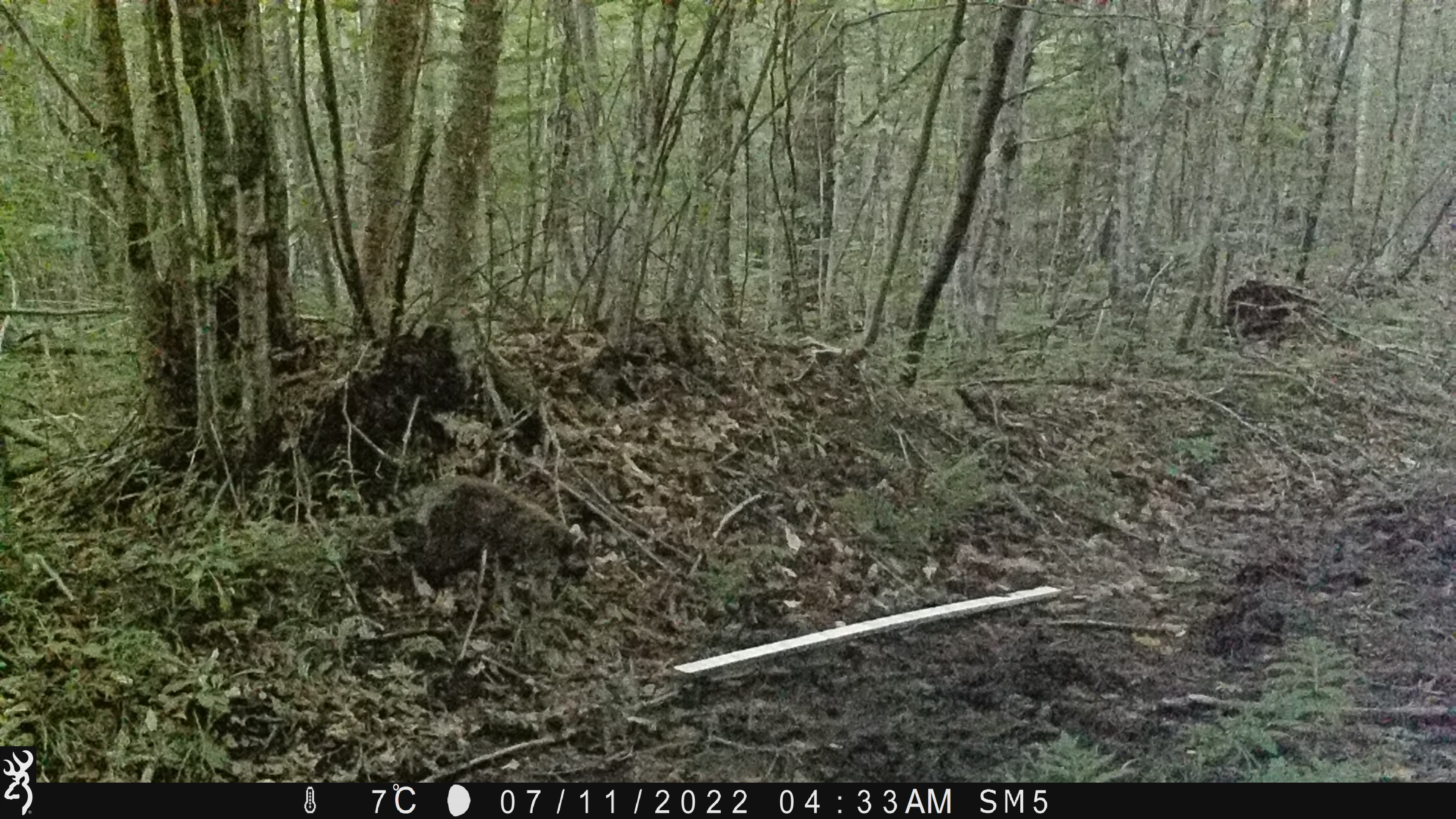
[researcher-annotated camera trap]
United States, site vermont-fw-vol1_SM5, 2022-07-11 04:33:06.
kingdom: Animalia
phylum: Chordata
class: Mammalia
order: Carnivora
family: Procyonidae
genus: Procyon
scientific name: Procyon lotor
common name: raccoon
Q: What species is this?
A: Raccoon (Procyon lotor).